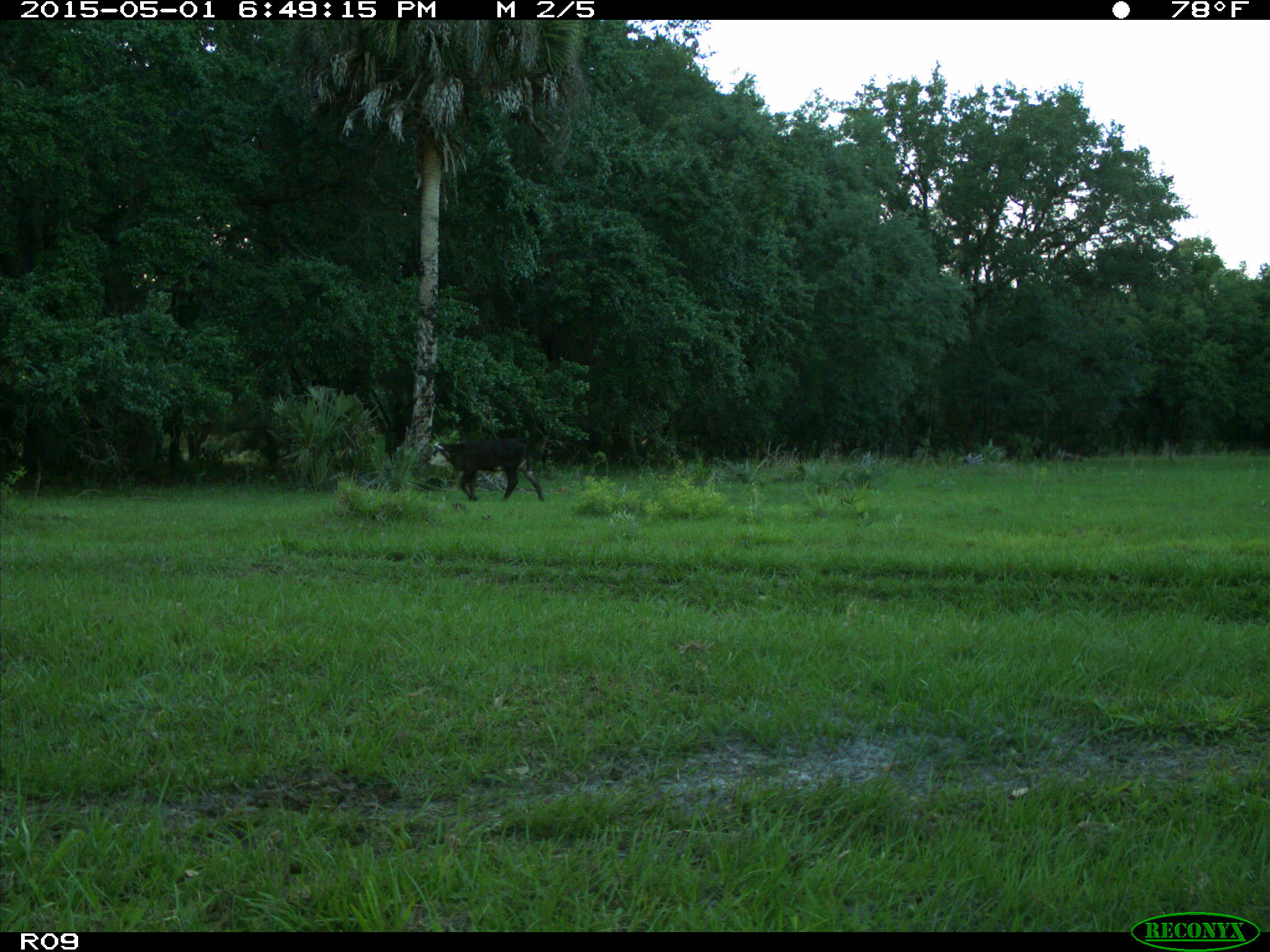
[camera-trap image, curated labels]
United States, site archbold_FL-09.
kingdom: Animalia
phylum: Chordata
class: Mammalia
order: Artiodactyla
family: Bovidae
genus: Bos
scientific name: Bos taurus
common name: domestic cow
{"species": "Bos taurus (domestic cow)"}